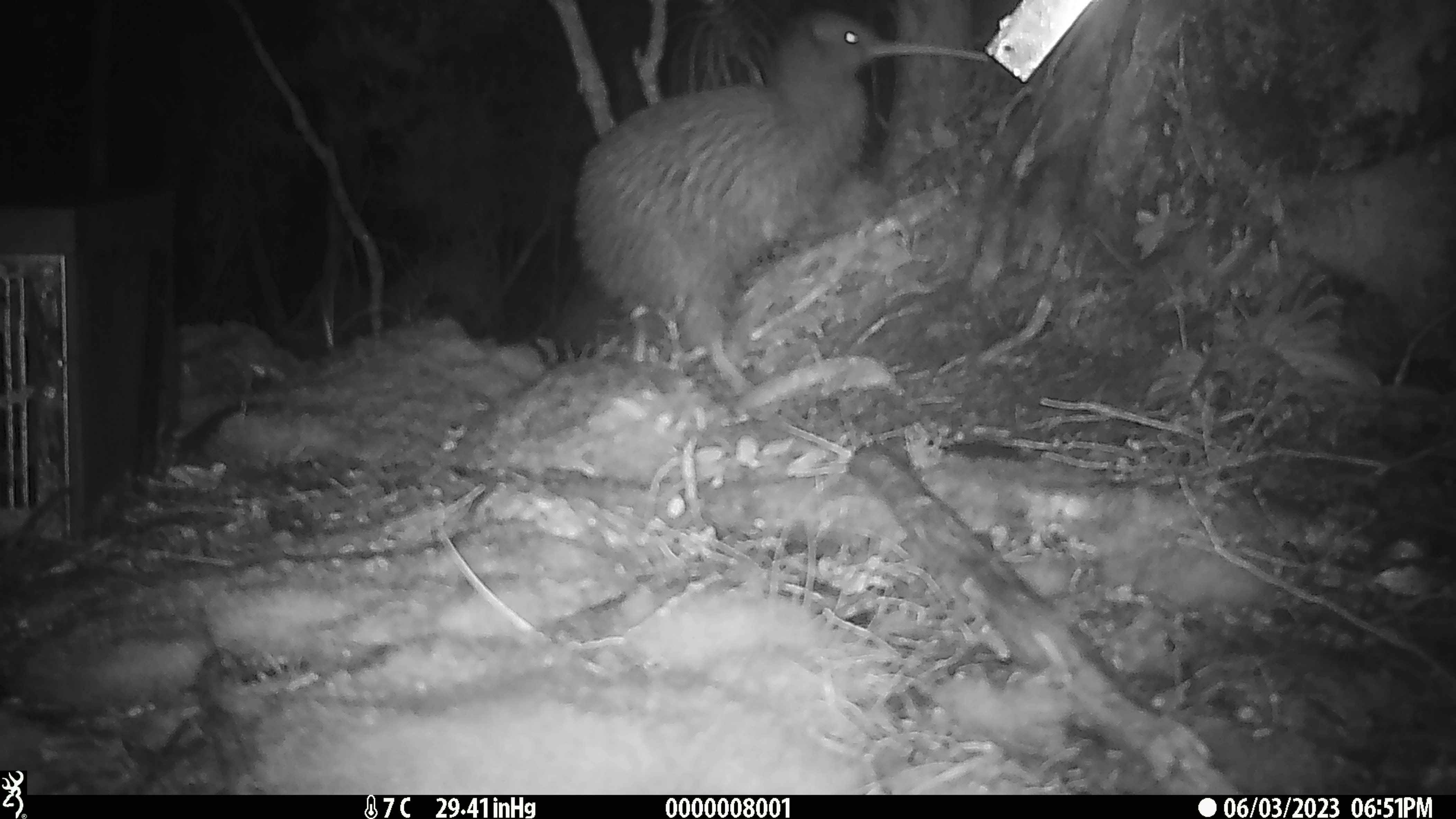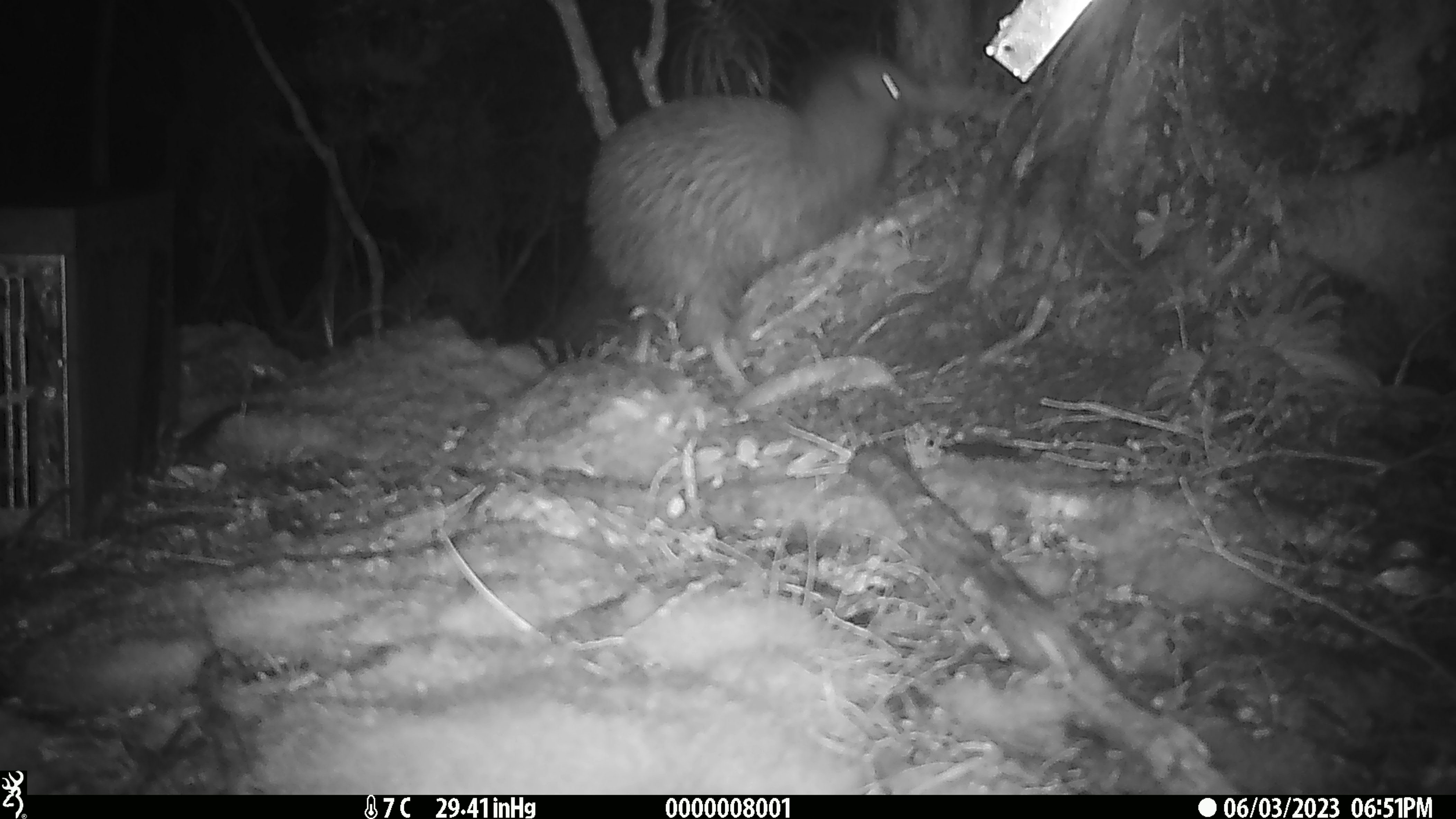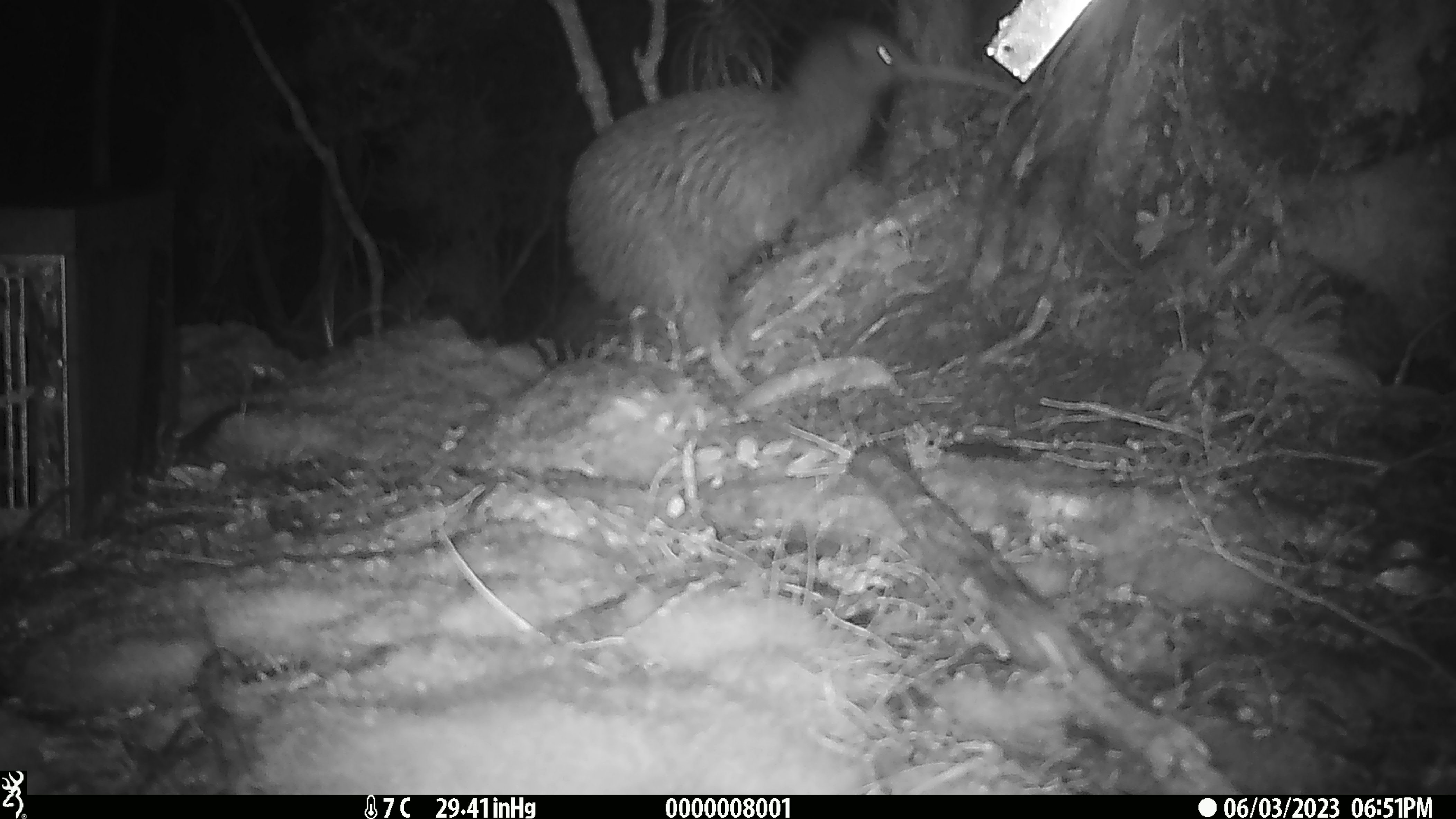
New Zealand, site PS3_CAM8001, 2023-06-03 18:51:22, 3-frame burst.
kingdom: Animalia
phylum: Chordata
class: Aves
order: Apterygiformes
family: Apterygidae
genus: Apteryx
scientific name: Apteryx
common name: kiwi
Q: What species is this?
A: Kiwi (Apteryx).